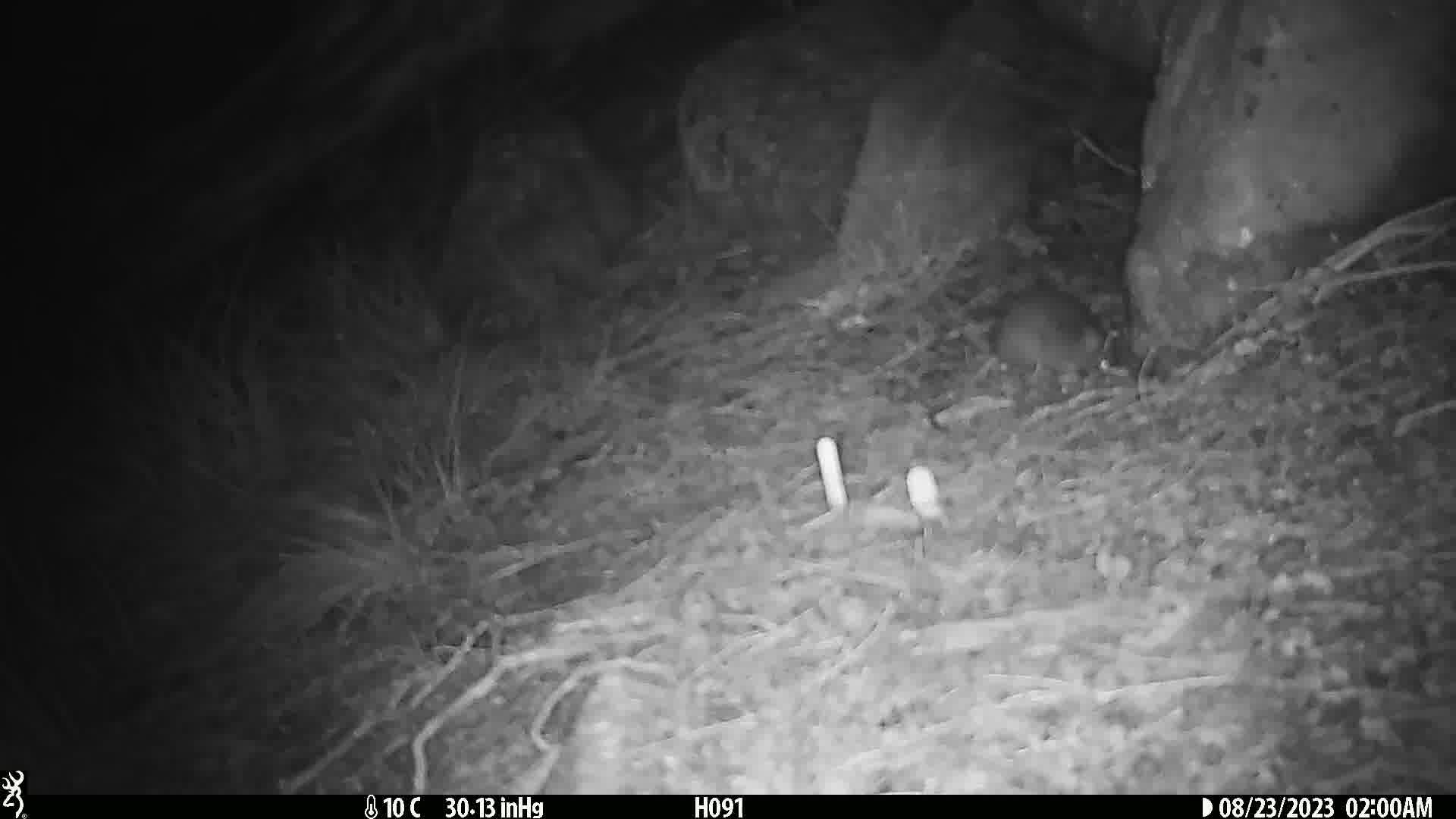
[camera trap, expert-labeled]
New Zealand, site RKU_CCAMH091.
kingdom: Animalia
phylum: Chordata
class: Mammalia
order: Rodentia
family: Muridae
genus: Rattus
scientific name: Rattus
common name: rat